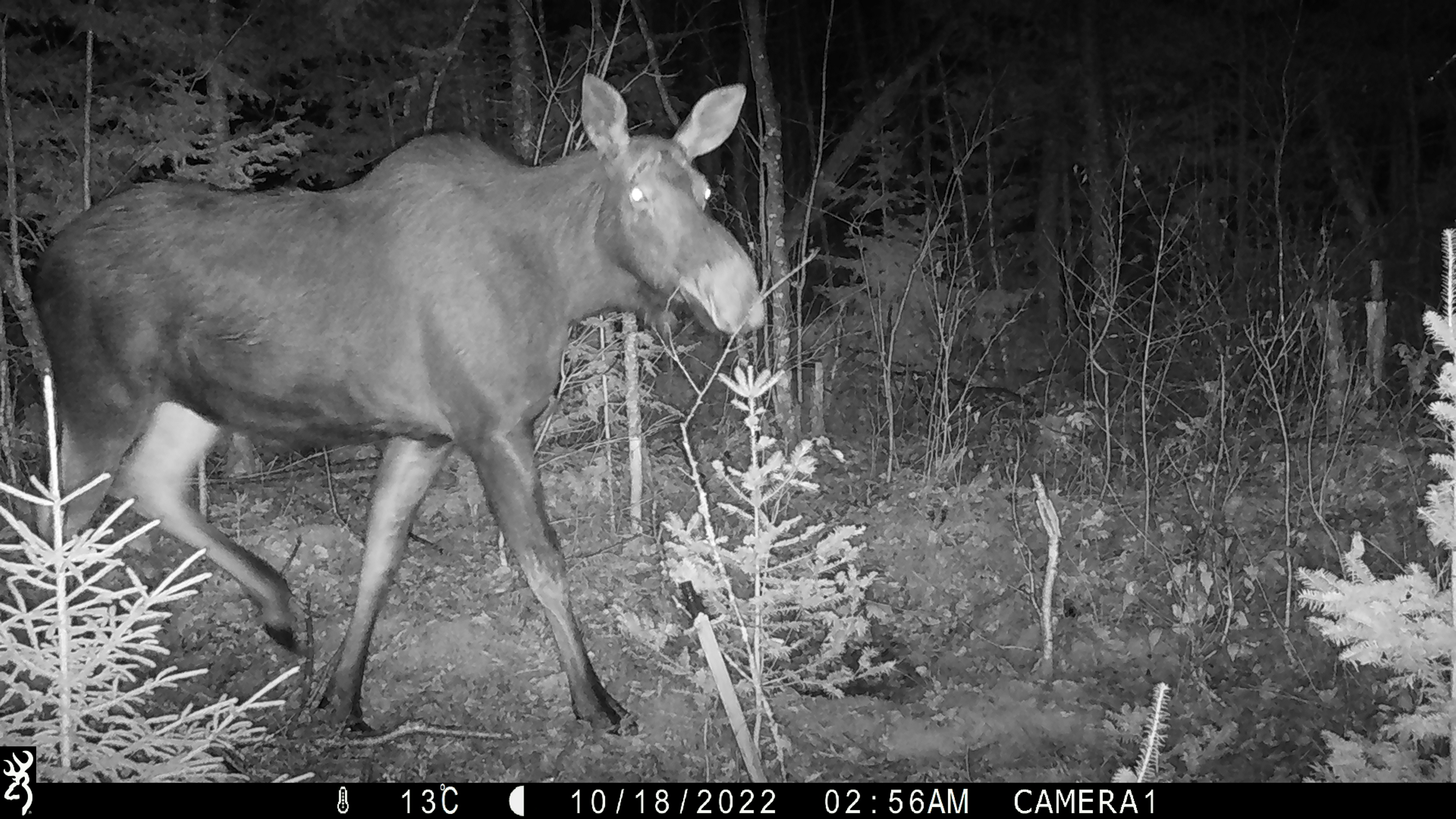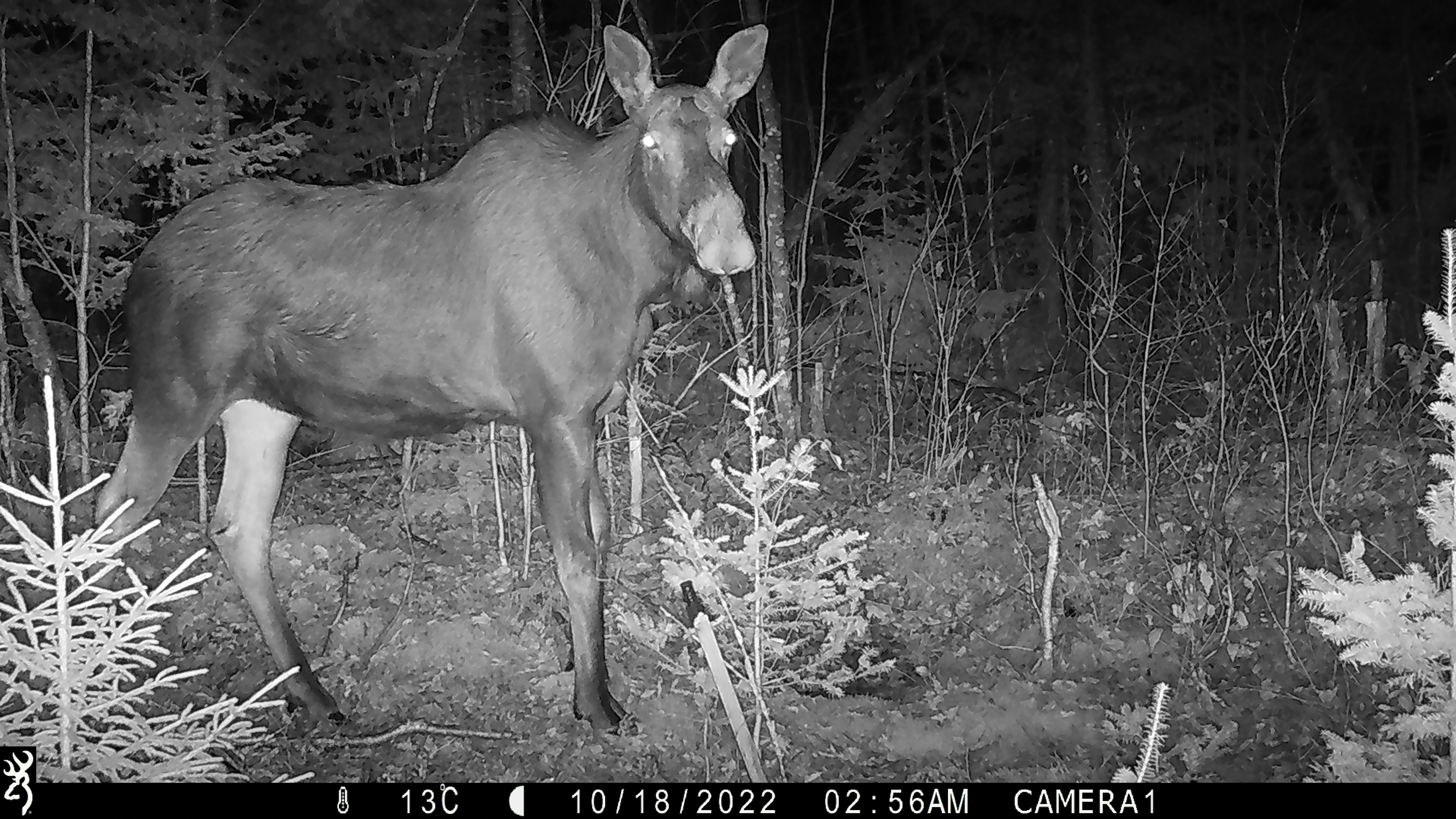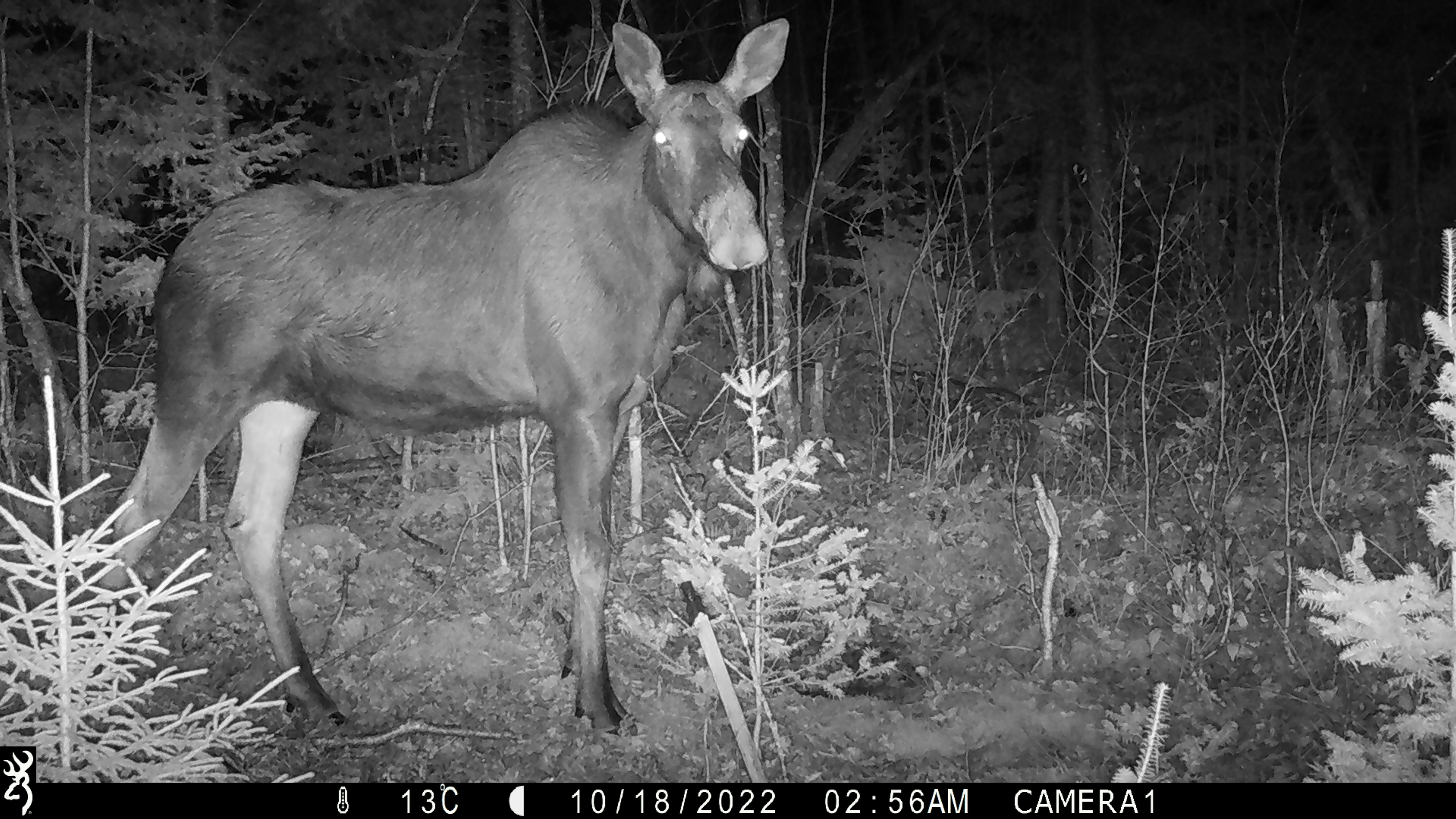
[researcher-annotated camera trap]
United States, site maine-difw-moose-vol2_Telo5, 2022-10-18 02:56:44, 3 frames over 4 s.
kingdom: Animalia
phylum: Chordata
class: Mammalia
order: Artiodactyla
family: Cervidae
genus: Alces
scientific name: Alces alces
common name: moose